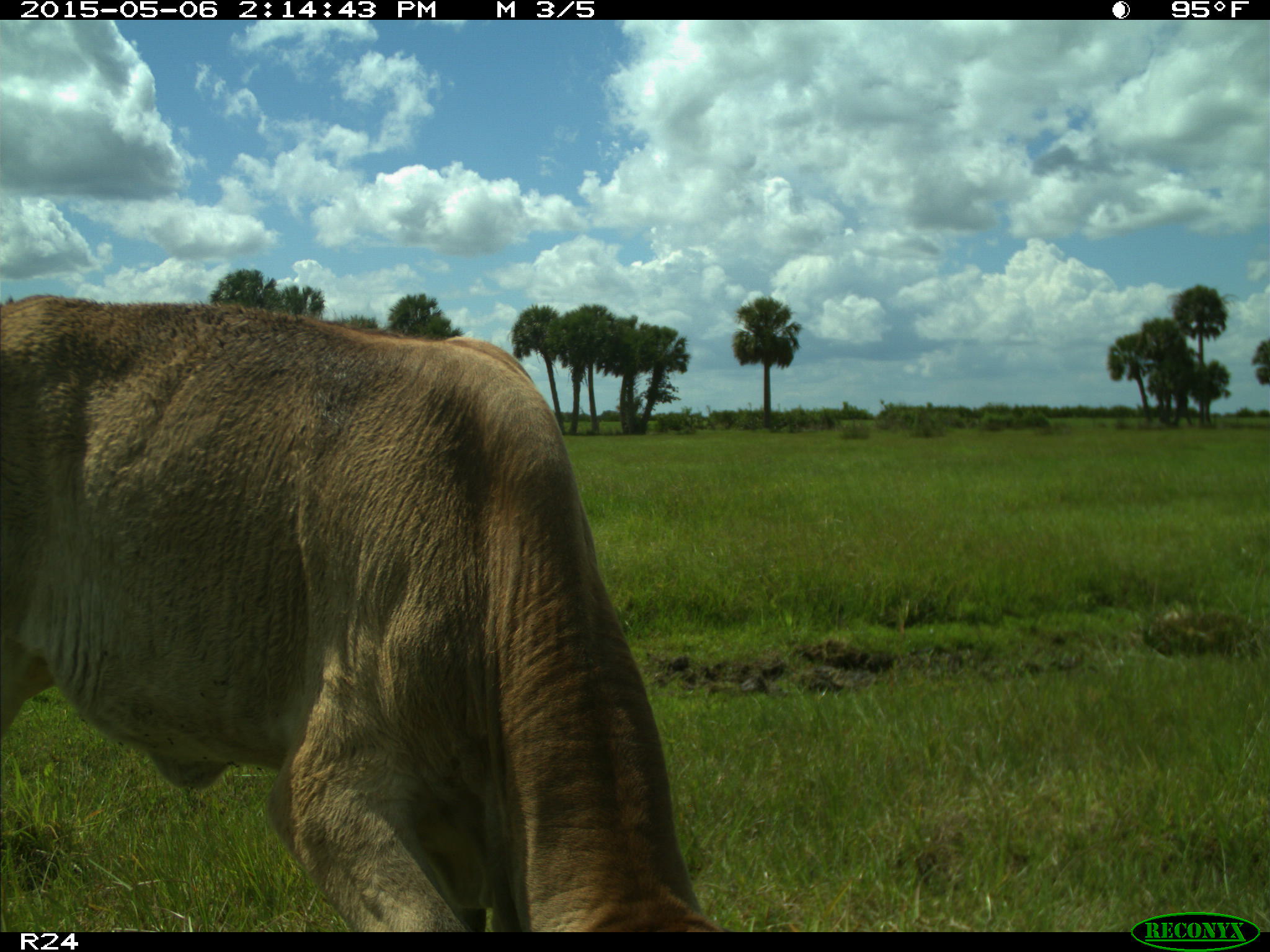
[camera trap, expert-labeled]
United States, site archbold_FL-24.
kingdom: Animalia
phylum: Chordata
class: Mammalia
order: Artiodactyla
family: Bovidae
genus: Bos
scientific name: Bos taurus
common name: domestic cow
Bos taurus (domestic cow).